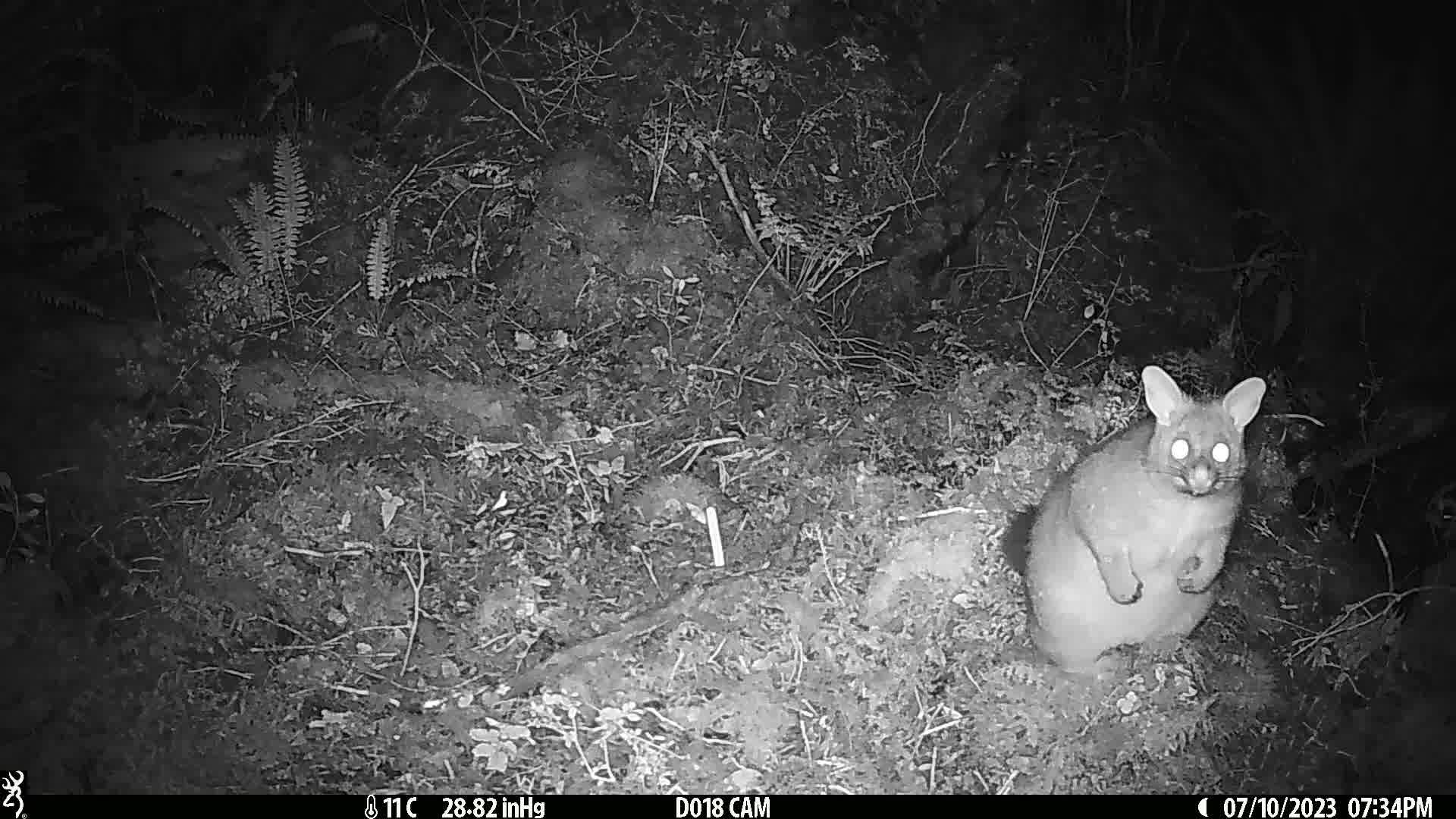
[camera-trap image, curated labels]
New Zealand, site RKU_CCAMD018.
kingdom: Animalia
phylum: Chordata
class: Mammalia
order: Diprotodontia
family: Phalangeridae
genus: Trichosurus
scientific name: Trichosurus vulpecula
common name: common brushtail possum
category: possum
Possum (common brushtail possum) (Trichosurus vulpecula).